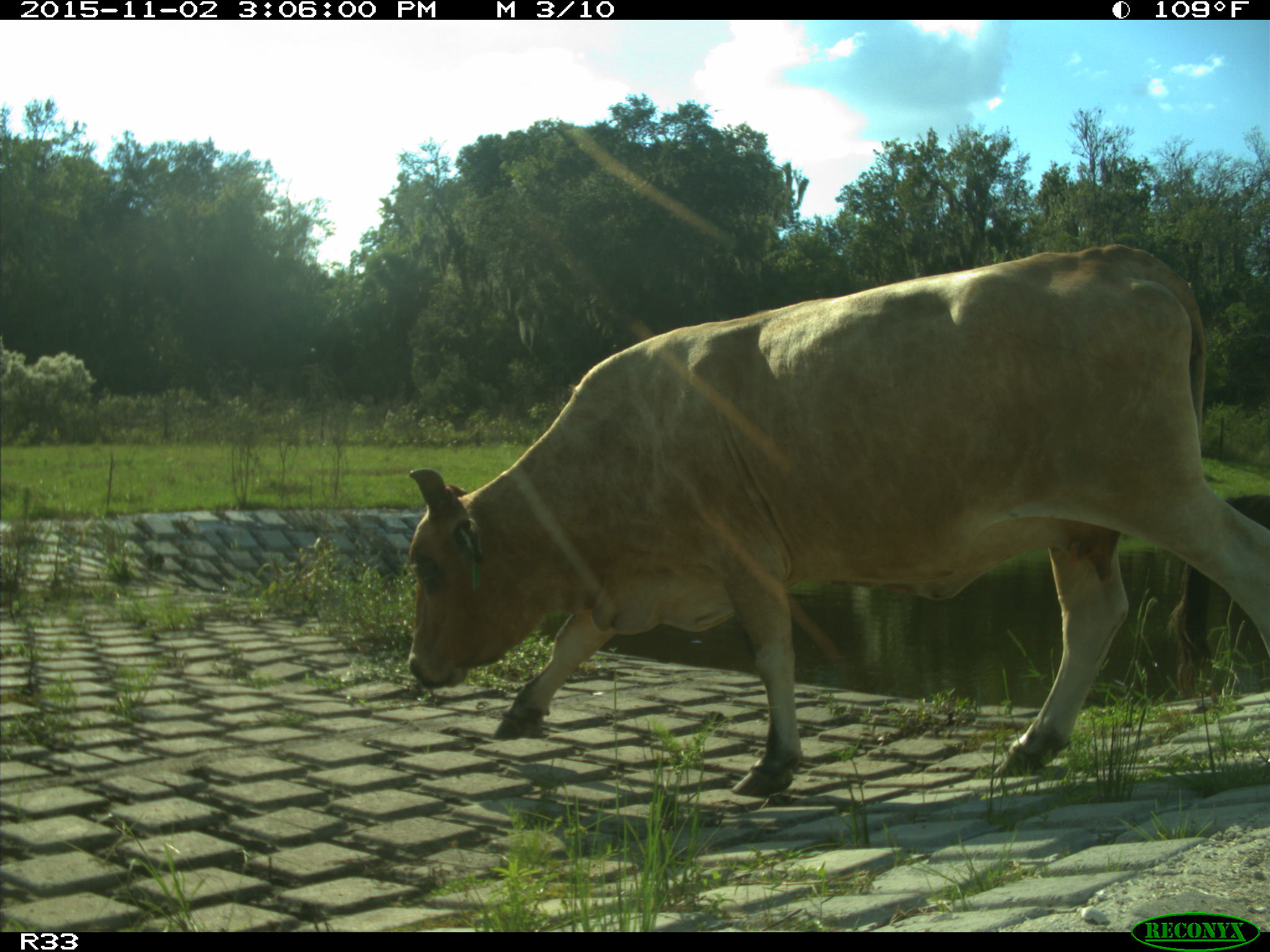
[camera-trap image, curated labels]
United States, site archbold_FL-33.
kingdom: Animalia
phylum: Chordata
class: Mammalia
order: Artiodactyla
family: Bovidae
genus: Bos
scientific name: Bos taurus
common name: domestic cow